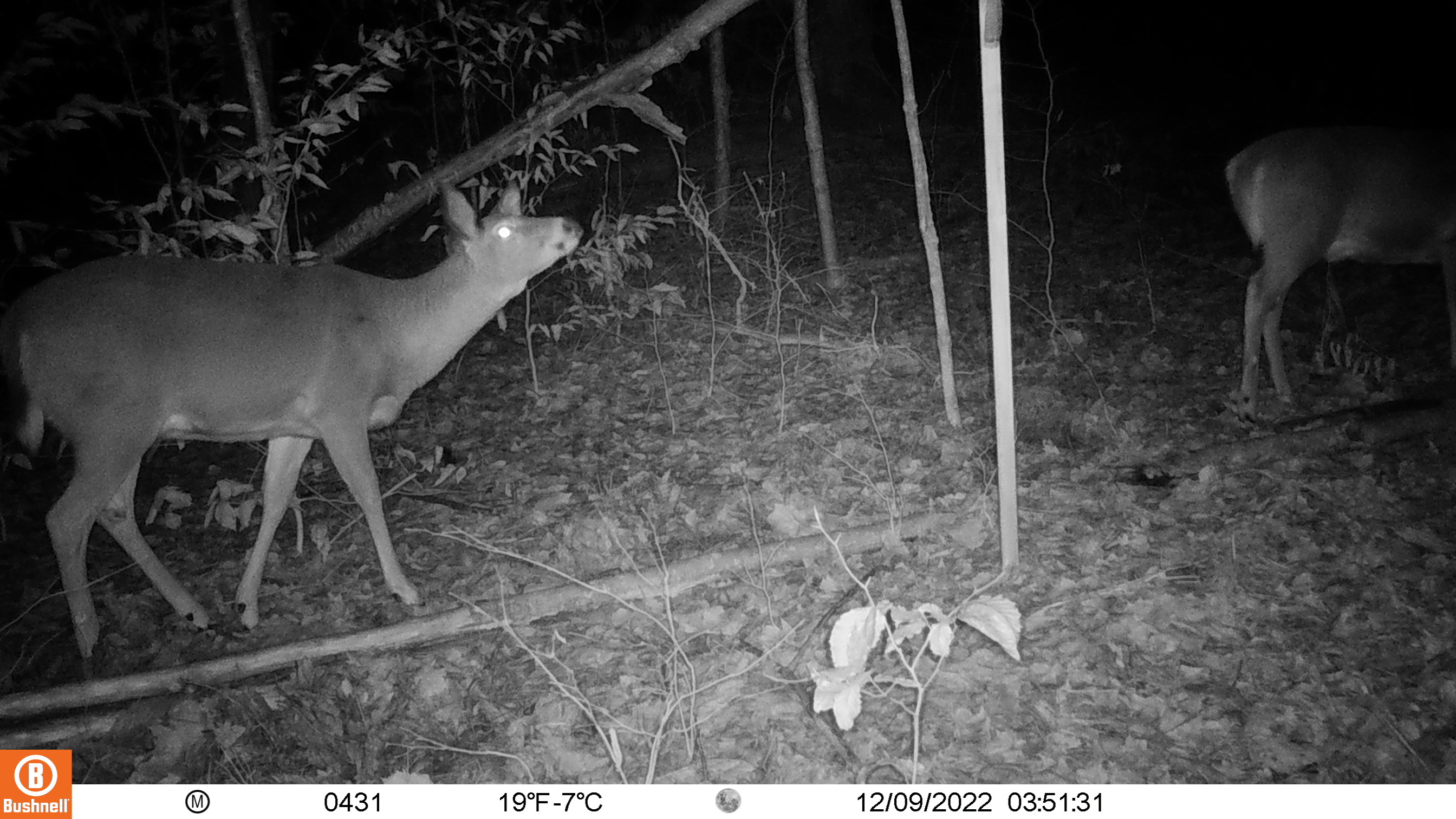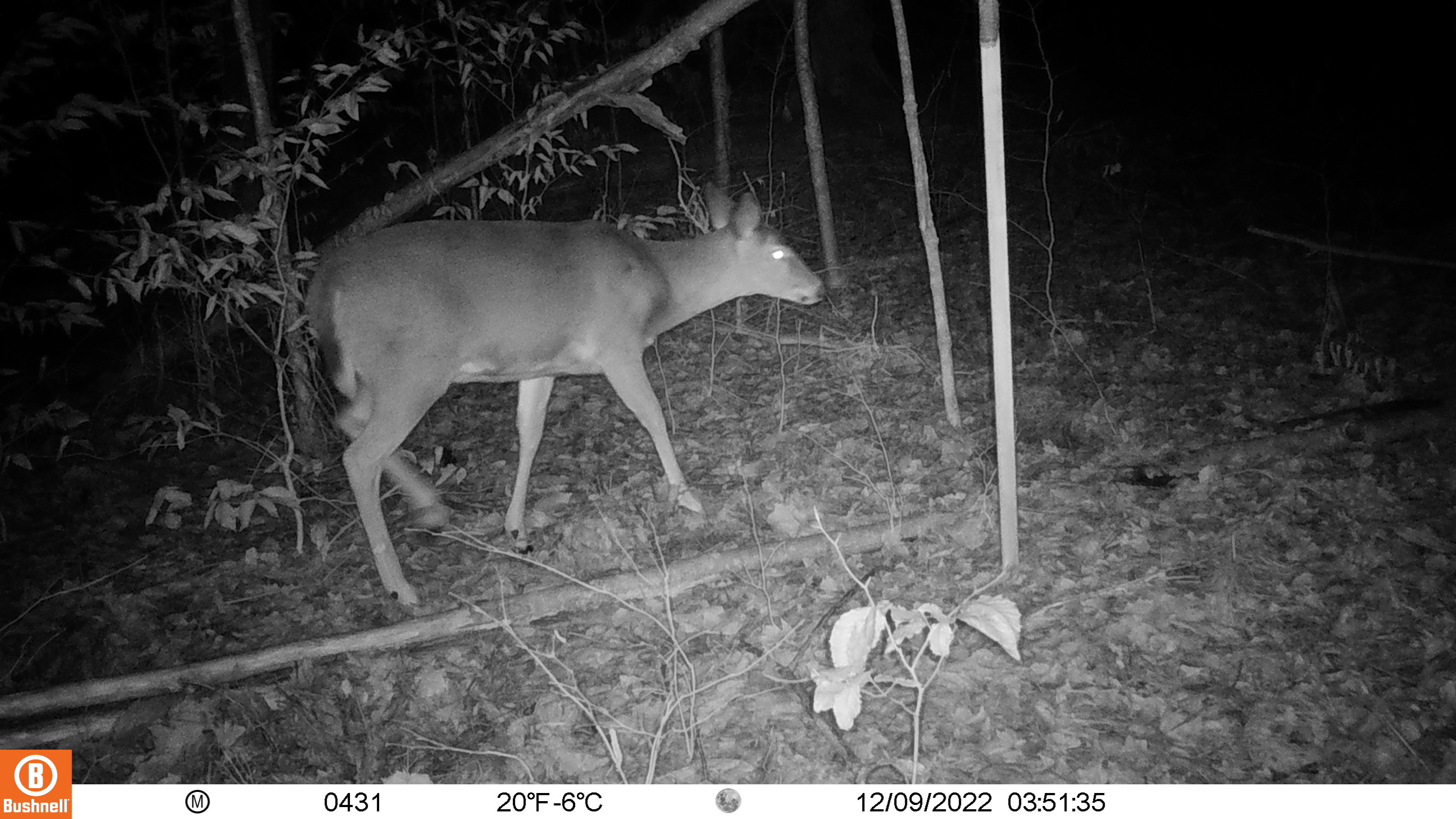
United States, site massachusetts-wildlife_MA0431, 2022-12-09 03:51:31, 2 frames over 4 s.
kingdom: Animalia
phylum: Chordata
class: Mammalia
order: Artiodactyla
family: Cervidae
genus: Odocoileus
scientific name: Odocoileus virginianus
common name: white-tailed deer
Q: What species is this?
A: White-tailed deer (Odocoileus virginianus).